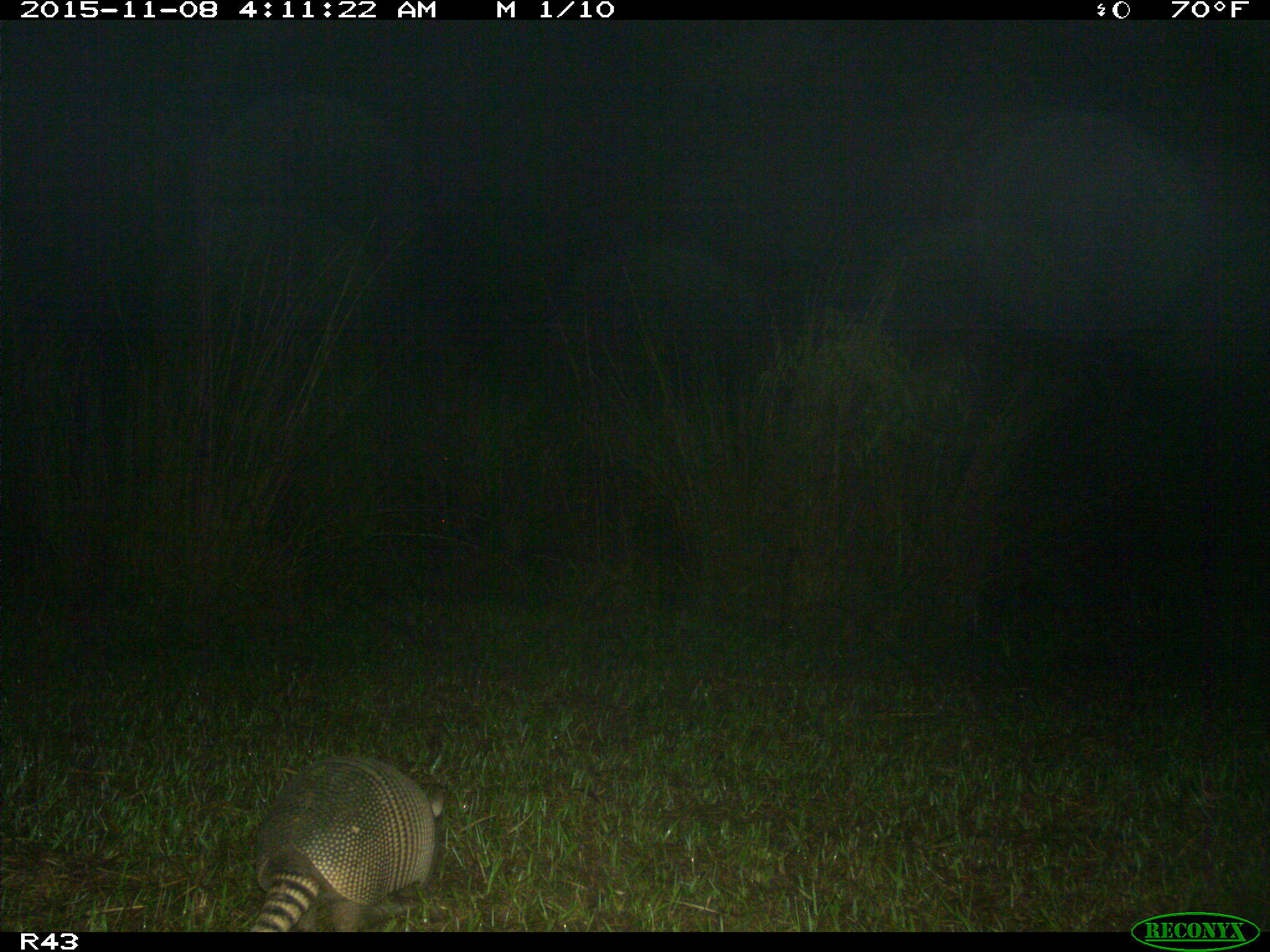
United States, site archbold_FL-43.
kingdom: Animalia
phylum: Chordata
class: Mammalia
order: Cingulata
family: Dasypodidae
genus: Dasypus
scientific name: Dasypus novemcinctus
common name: nine-banded armadillo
Dasypus novemcinctus (nine-banded armadillo).